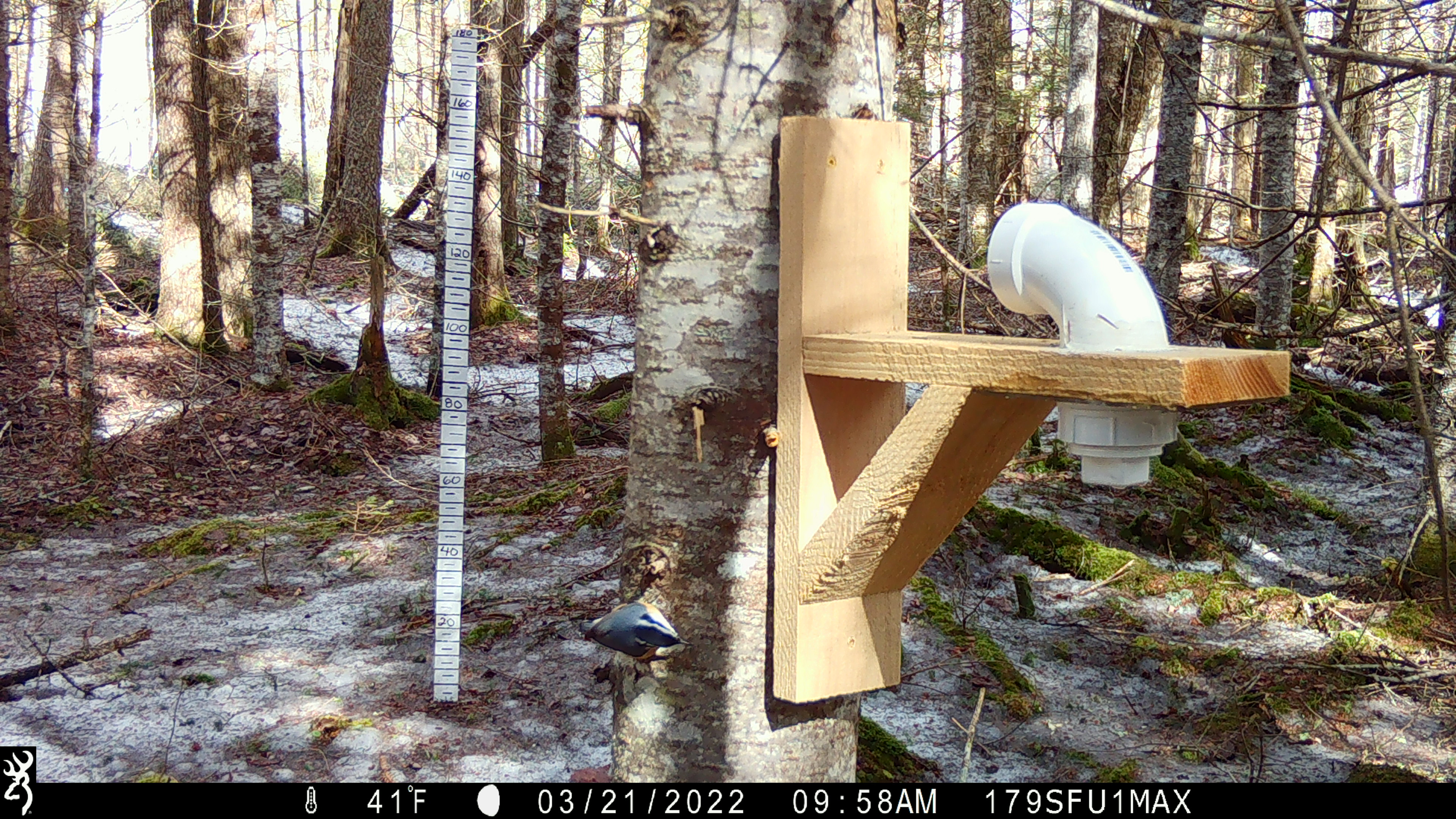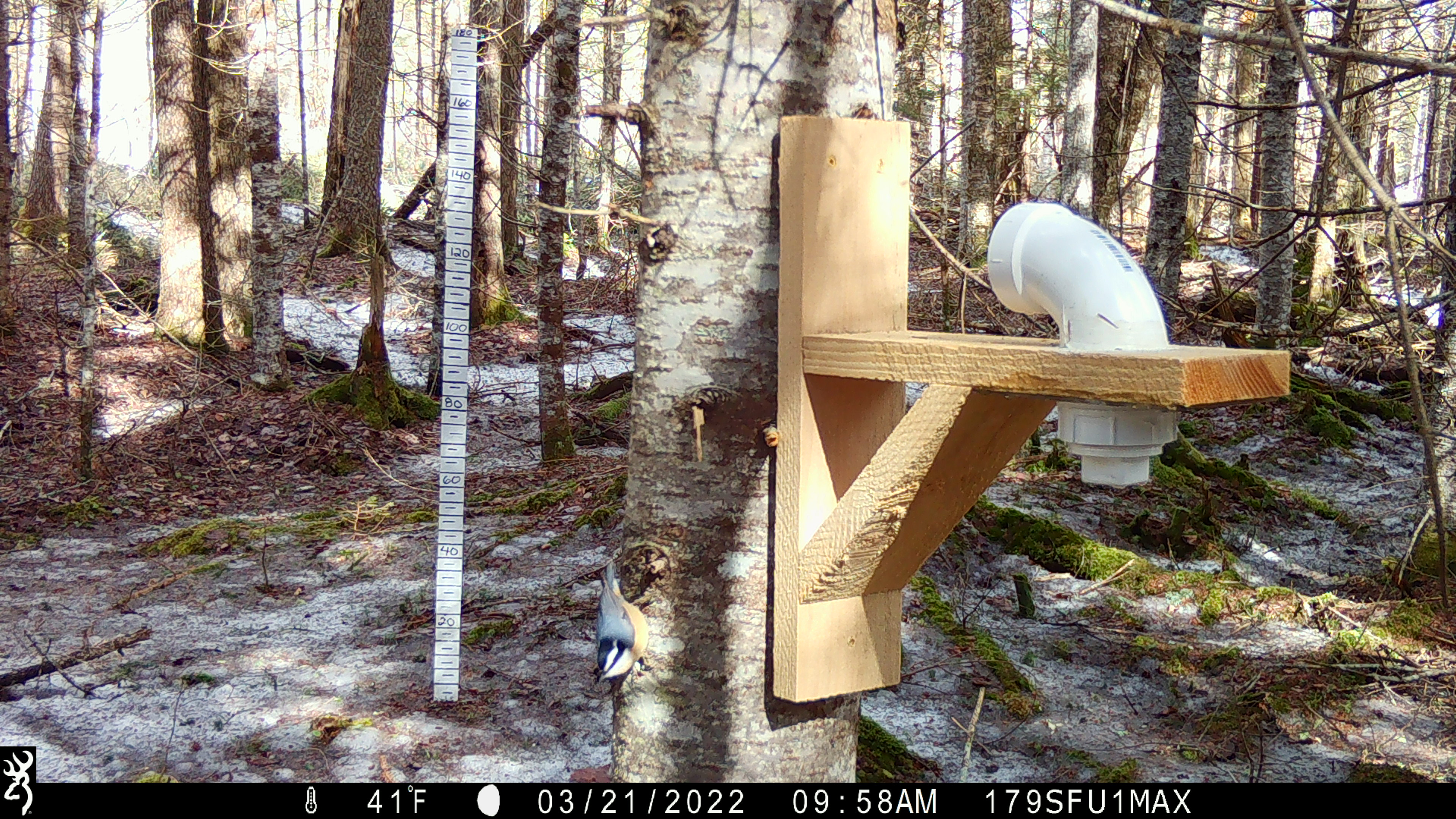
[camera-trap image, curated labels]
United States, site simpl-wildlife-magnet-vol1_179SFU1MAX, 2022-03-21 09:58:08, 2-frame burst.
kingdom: Animalia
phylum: Chordata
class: Aves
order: Passeriformes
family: Sittidae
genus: Sitta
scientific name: Sitta canadensis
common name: red-breasted nuthatch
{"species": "red-breasted nuthatch (Sitta canadensis)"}